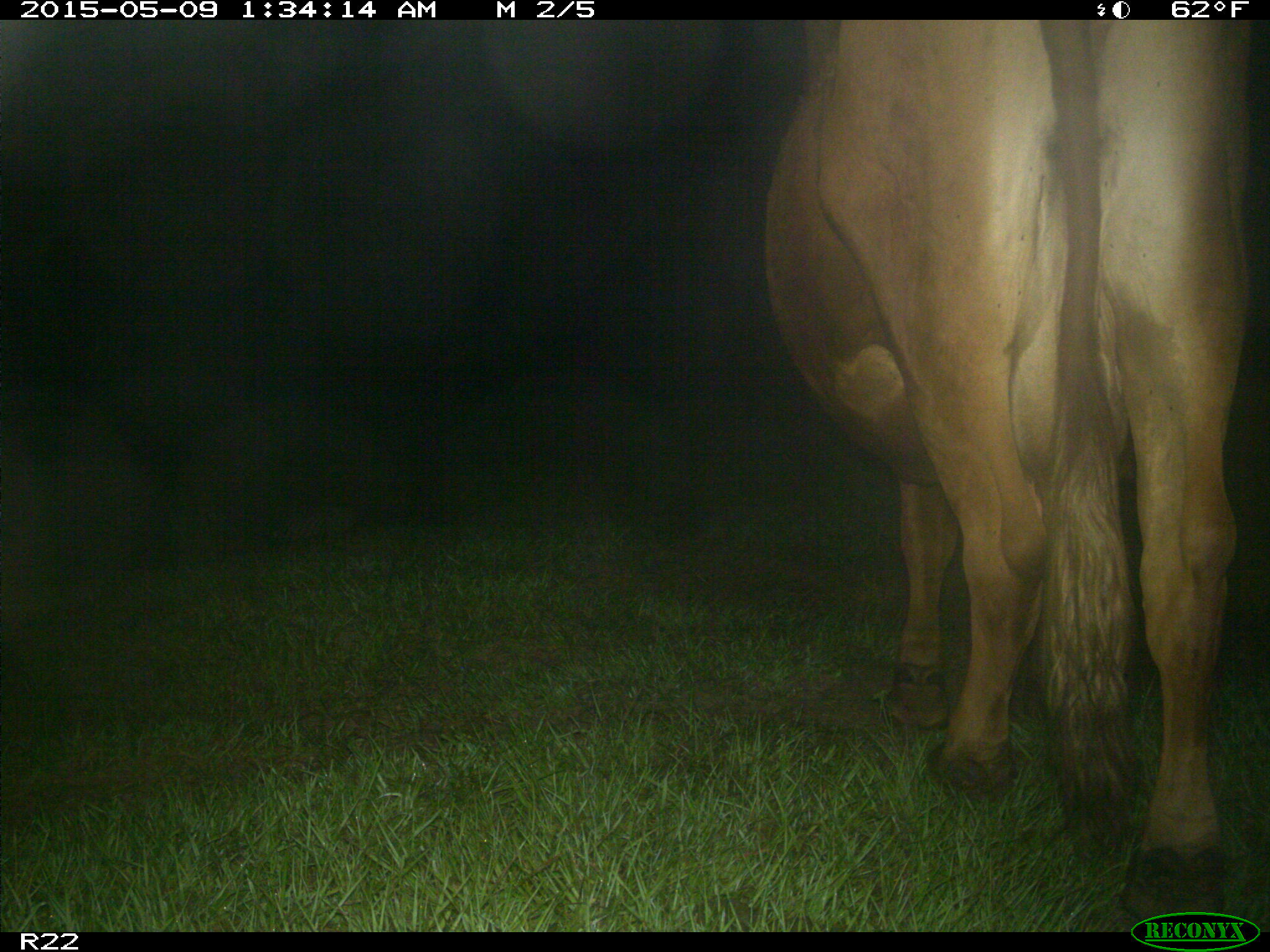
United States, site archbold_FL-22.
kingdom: Animalia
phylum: Chordata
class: Mammalia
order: Artiodactyla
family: Bovidae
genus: Bos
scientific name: Bos taurus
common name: domestic cow